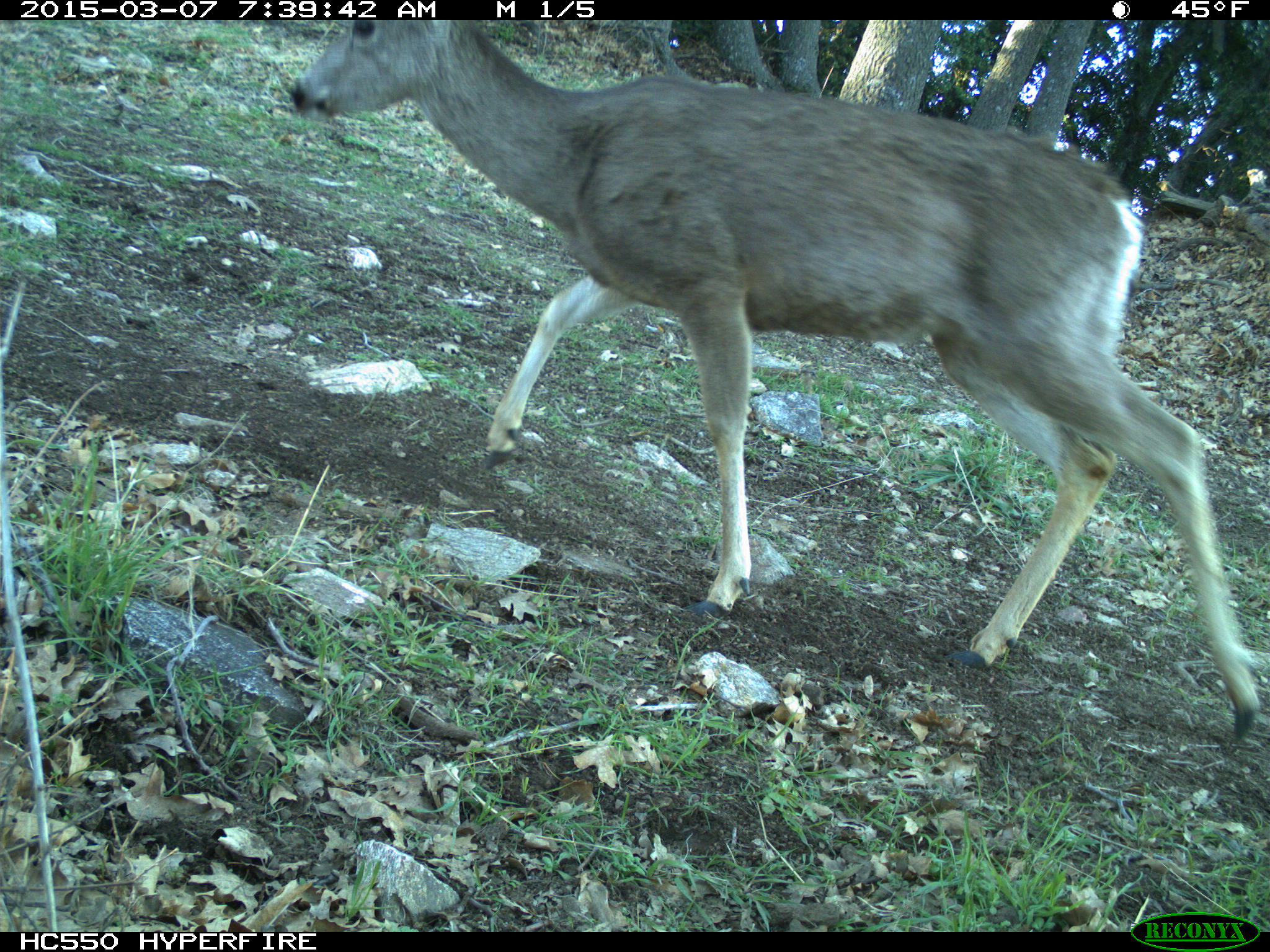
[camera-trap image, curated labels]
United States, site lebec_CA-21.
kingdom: Animalia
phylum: Chordata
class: Mammalia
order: Artiodactyla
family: Cervidae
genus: Odocoileus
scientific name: Odocoileus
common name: deer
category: unidentified deer